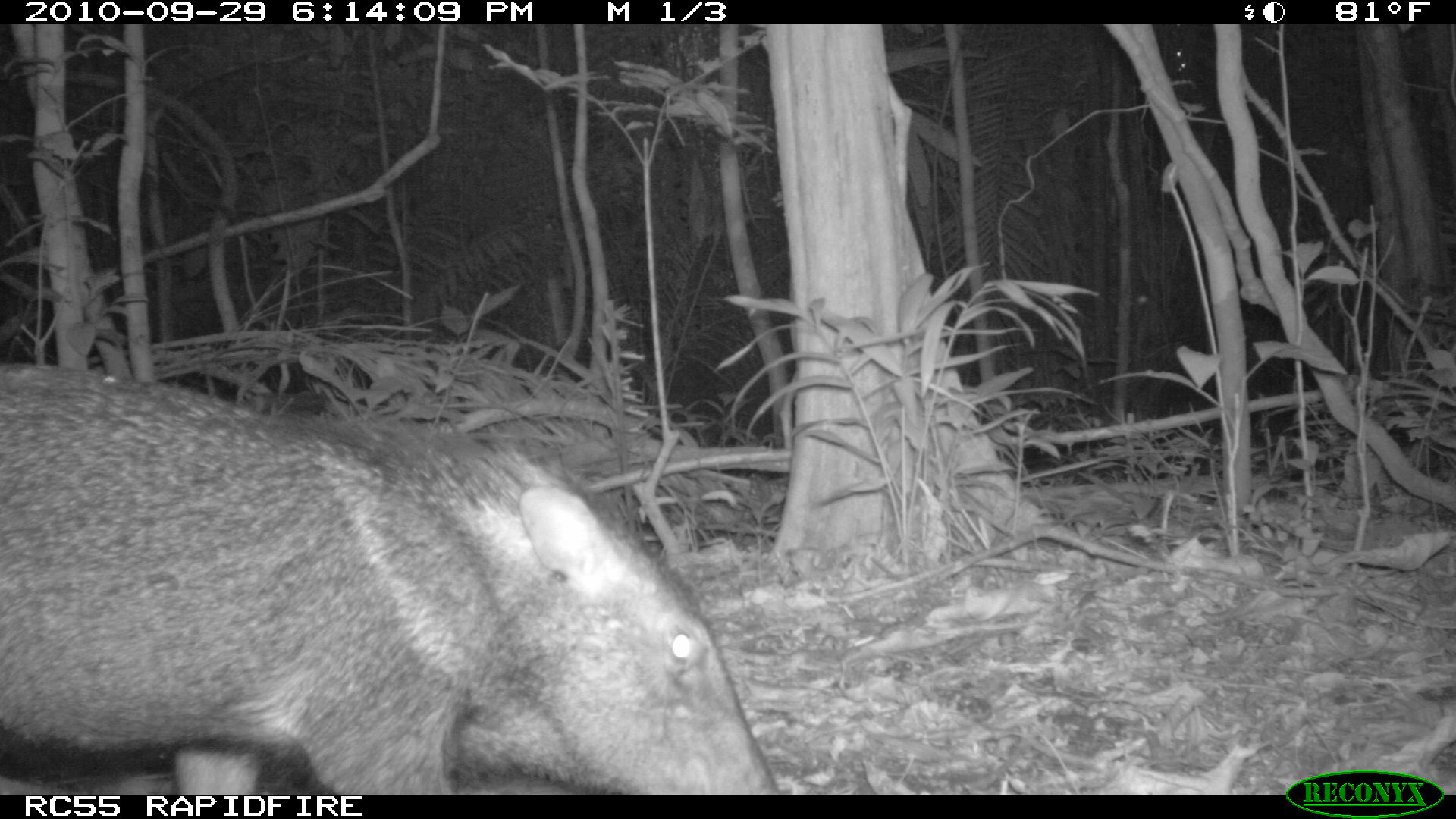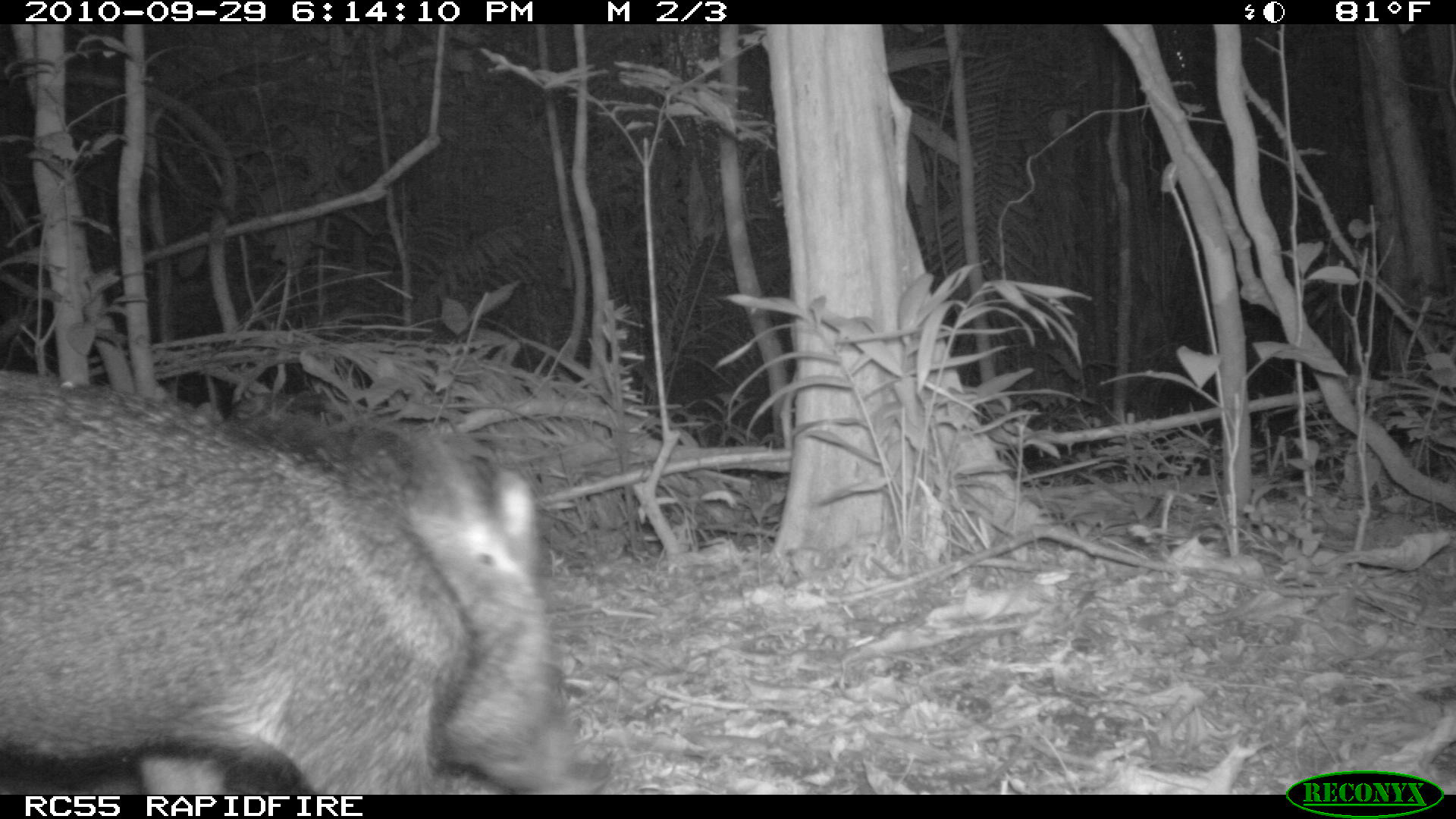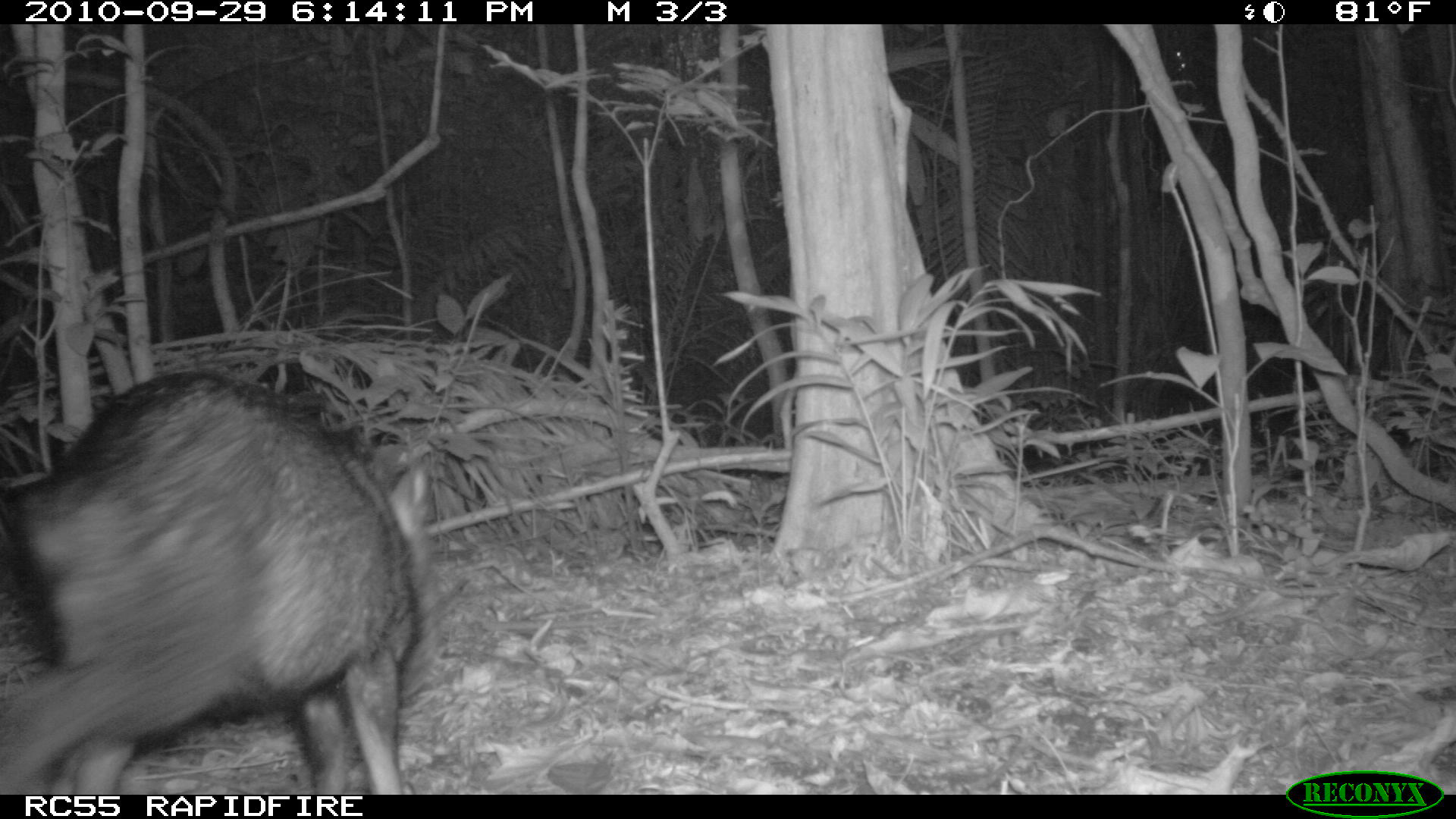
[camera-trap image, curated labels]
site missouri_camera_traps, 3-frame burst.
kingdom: Animalia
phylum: Chordata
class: Mammalia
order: Artiodactyla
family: Tayassuidae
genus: Pecari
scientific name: Pecari tajacu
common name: collared peccary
Collared peccary (Pecari tajacu). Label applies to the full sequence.